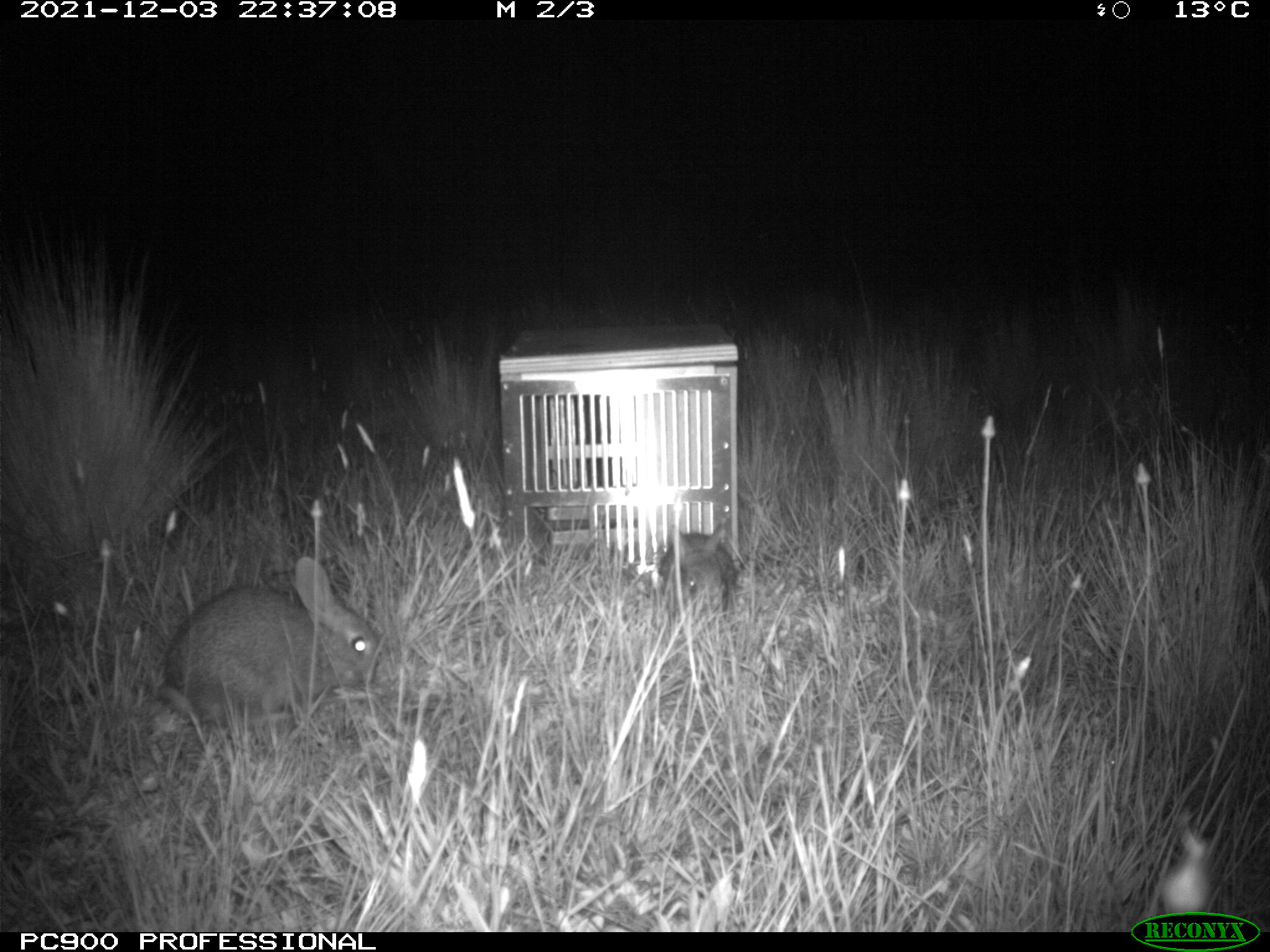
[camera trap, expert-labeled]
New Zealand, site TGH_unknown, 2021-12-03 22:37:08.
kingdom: Animalia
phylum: Chordata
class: Mammalia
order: Lagomorpha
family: Leporidae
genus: Oryctolagus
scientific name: Oryctolagus cuniculus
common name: european rabbit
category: rabbit